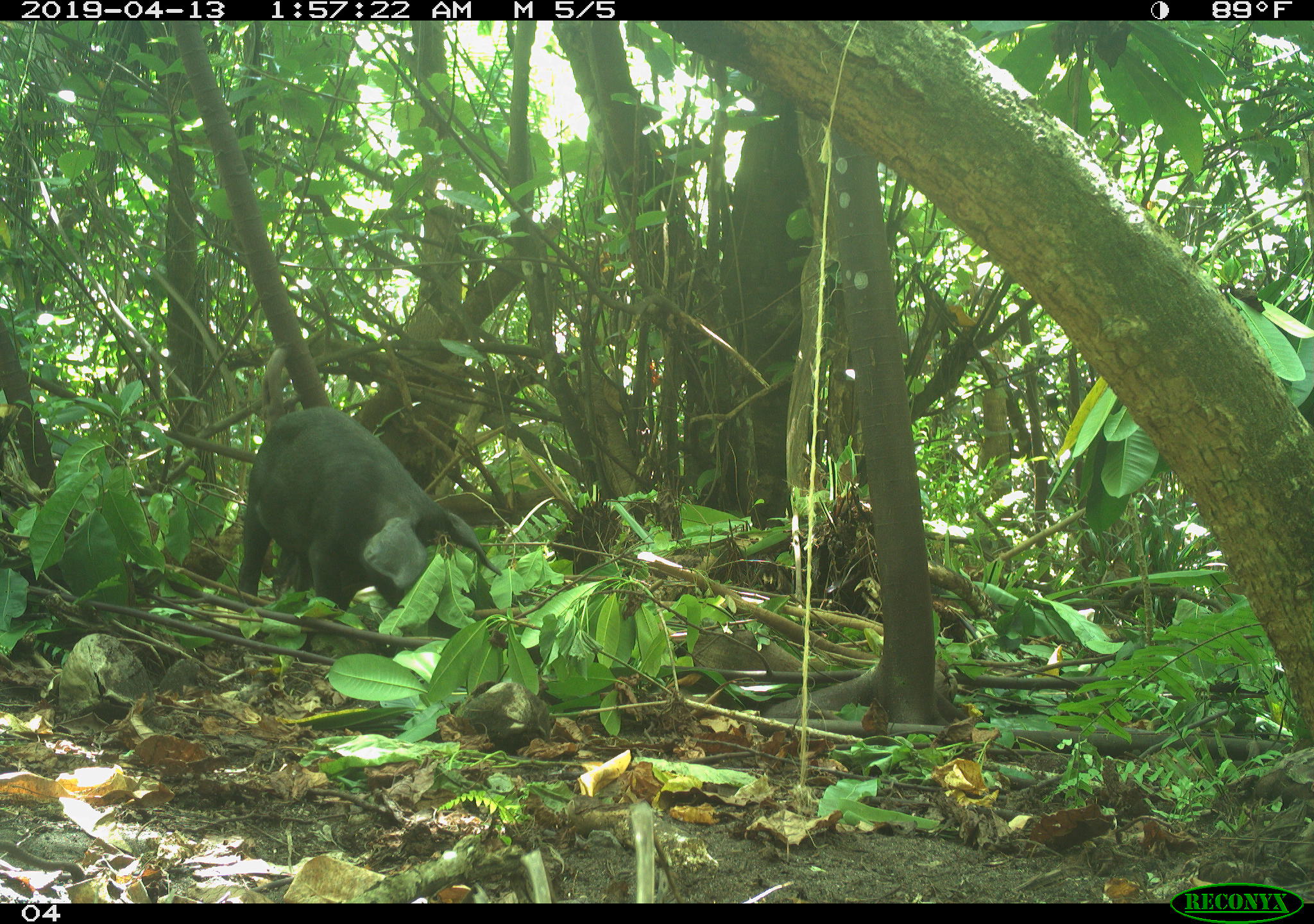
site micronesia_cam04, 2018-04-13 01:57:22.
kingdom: Animalia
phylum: Chordata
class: Mammalia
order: Artiodactyla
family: Suidae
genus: Sus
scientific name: Sus scrofa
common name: pig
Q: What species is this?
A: Pig (Sus scrofa).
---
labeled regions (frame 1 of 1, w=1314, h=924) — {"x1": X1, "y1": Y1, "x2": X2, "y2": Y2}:
pig: {"x1": 230, "y1": 391, "x2": 495, "y2": 641}